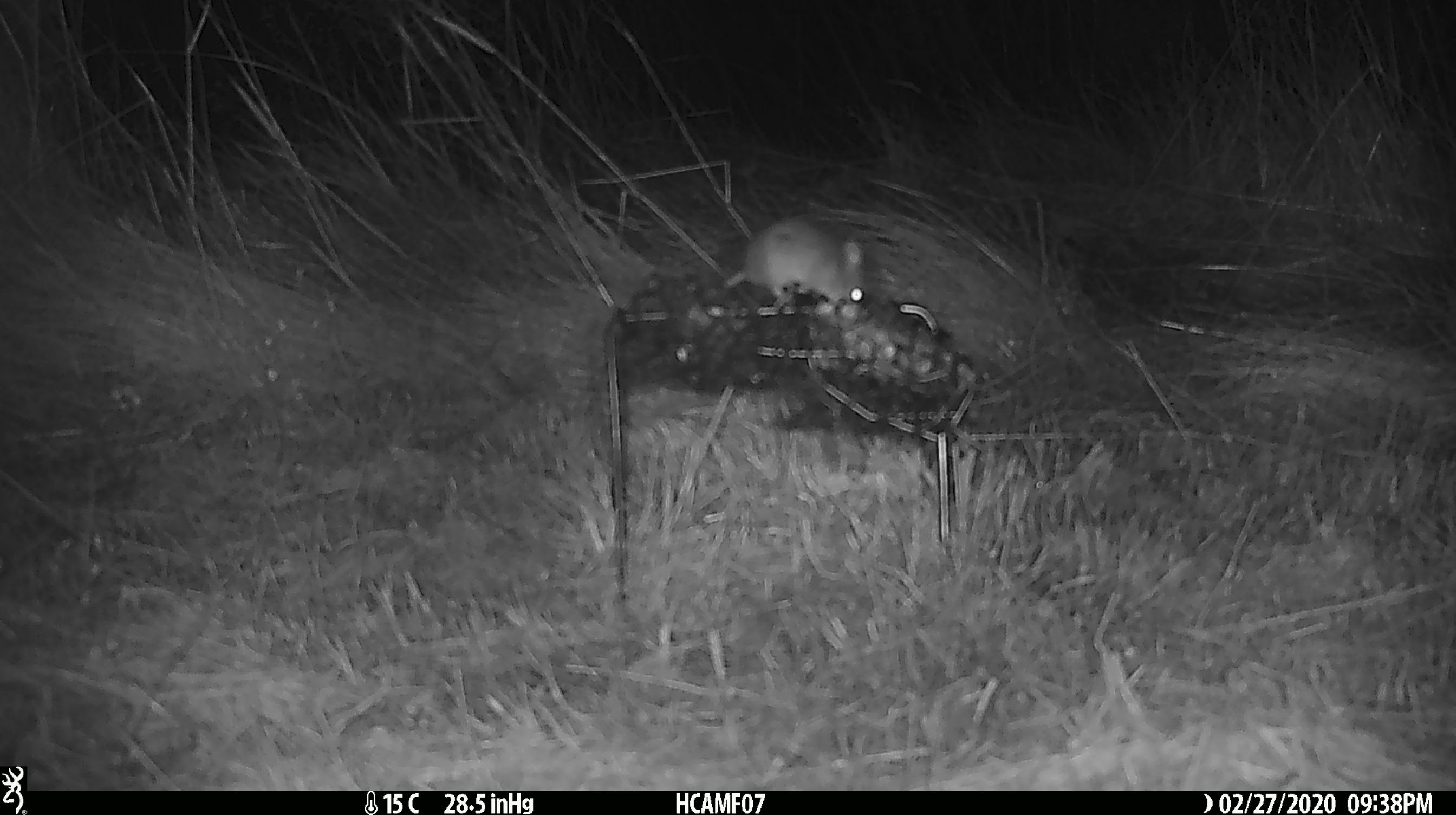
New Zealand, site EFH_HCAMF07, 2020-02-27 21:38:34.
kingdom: Animalia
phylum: Chordata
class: Mammalia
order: Rodentia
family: Muridae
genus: Mus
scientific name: Mus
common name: mouse